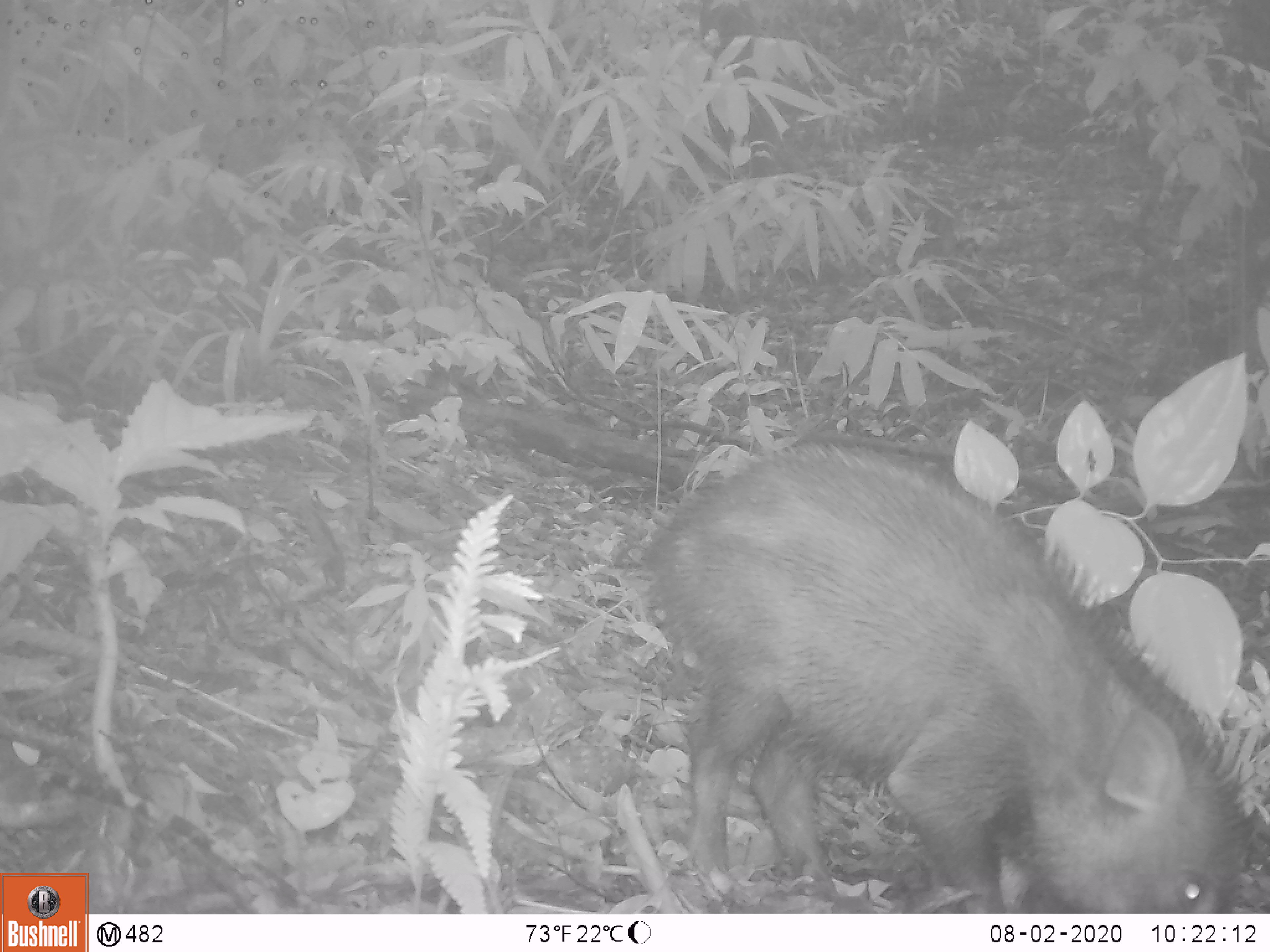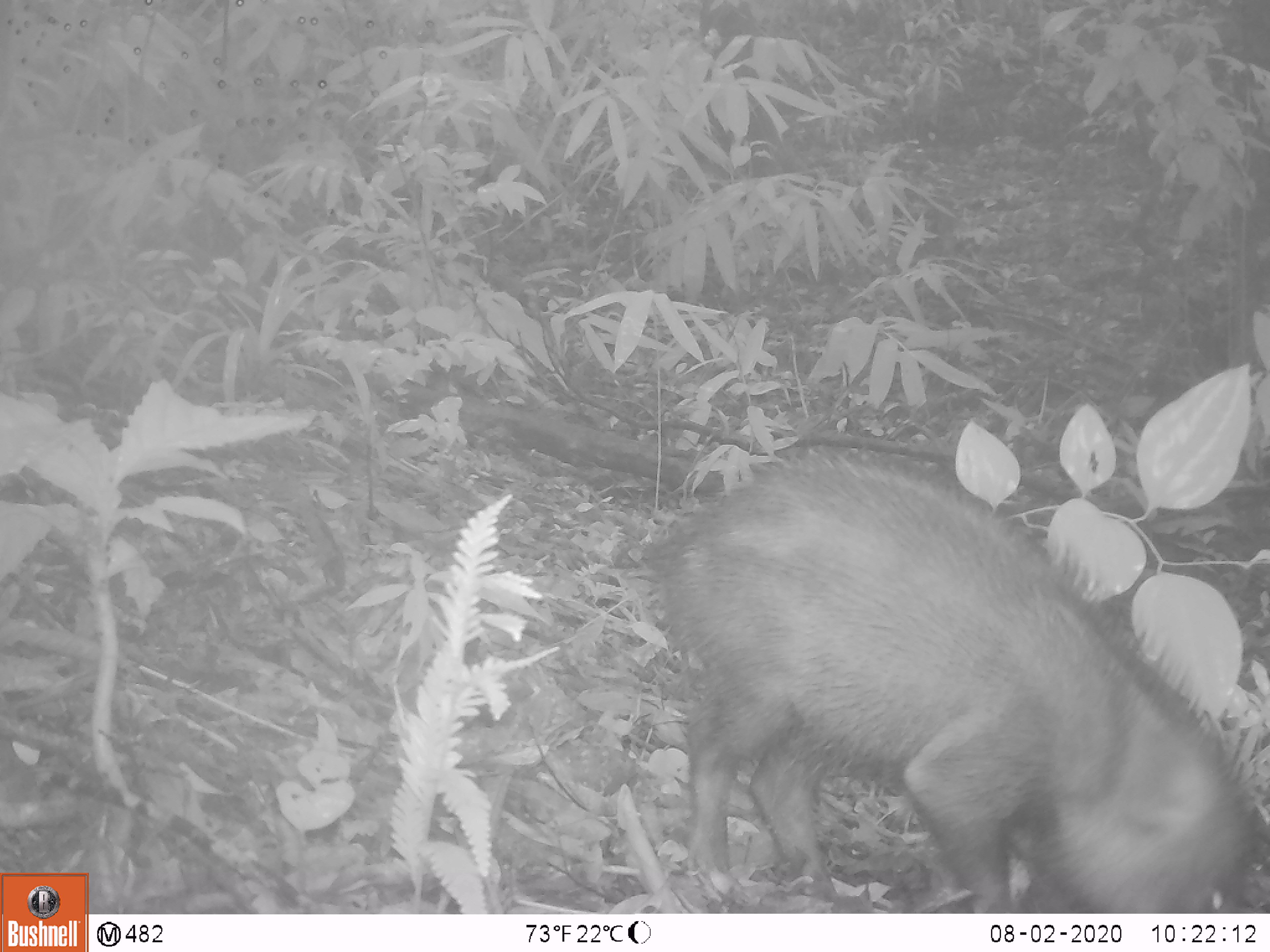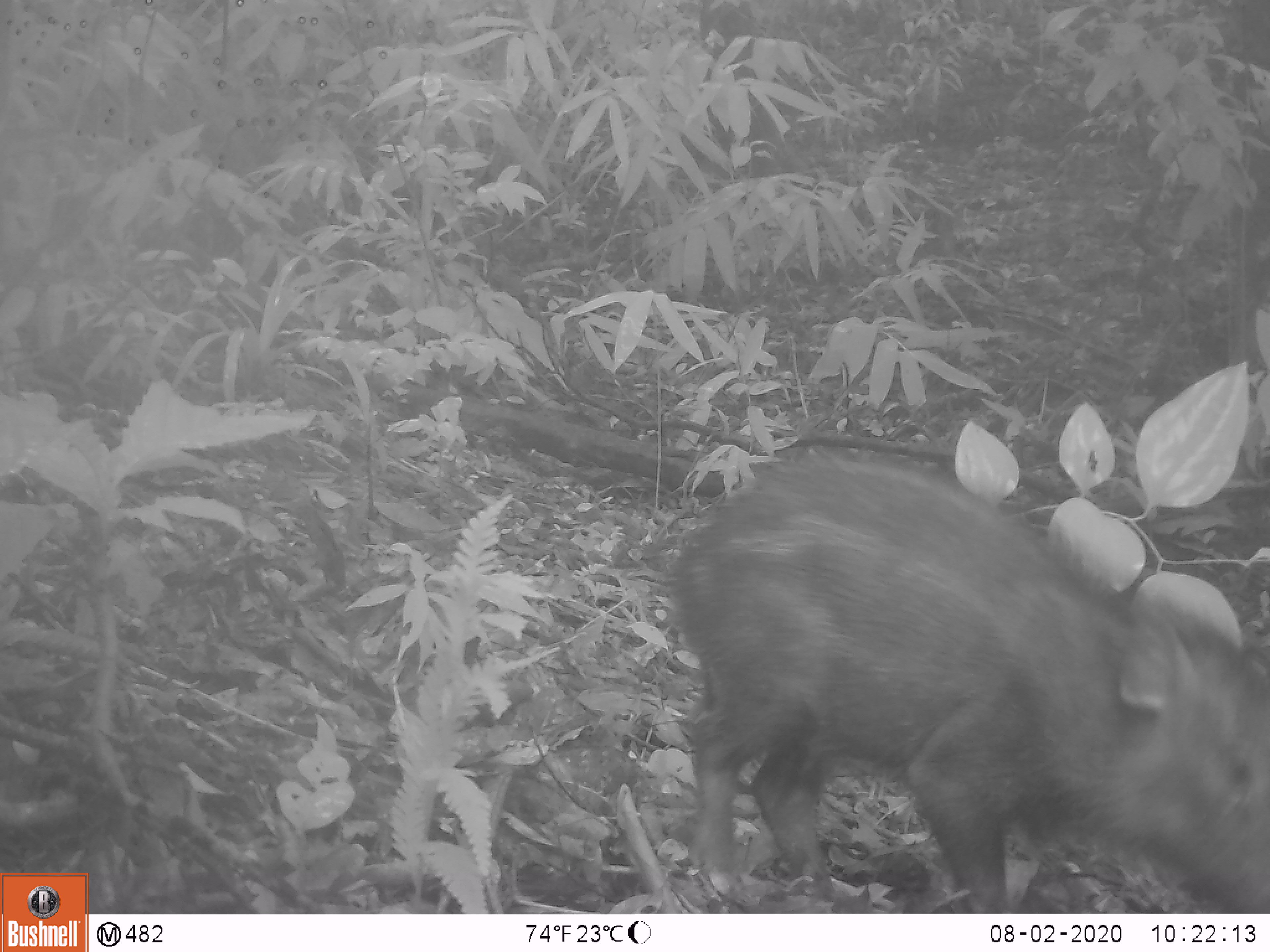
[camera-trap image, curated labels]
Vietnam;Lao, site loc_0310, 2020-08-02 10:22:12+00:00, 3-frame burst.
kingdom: Animalia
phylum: Chordata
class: Mammalia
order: Artiodactyla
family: Suidae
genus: Sus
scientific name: Sus scrofa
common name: eurasian wild pig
Eurasian wild pig (Sus scrofa). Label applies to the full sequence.